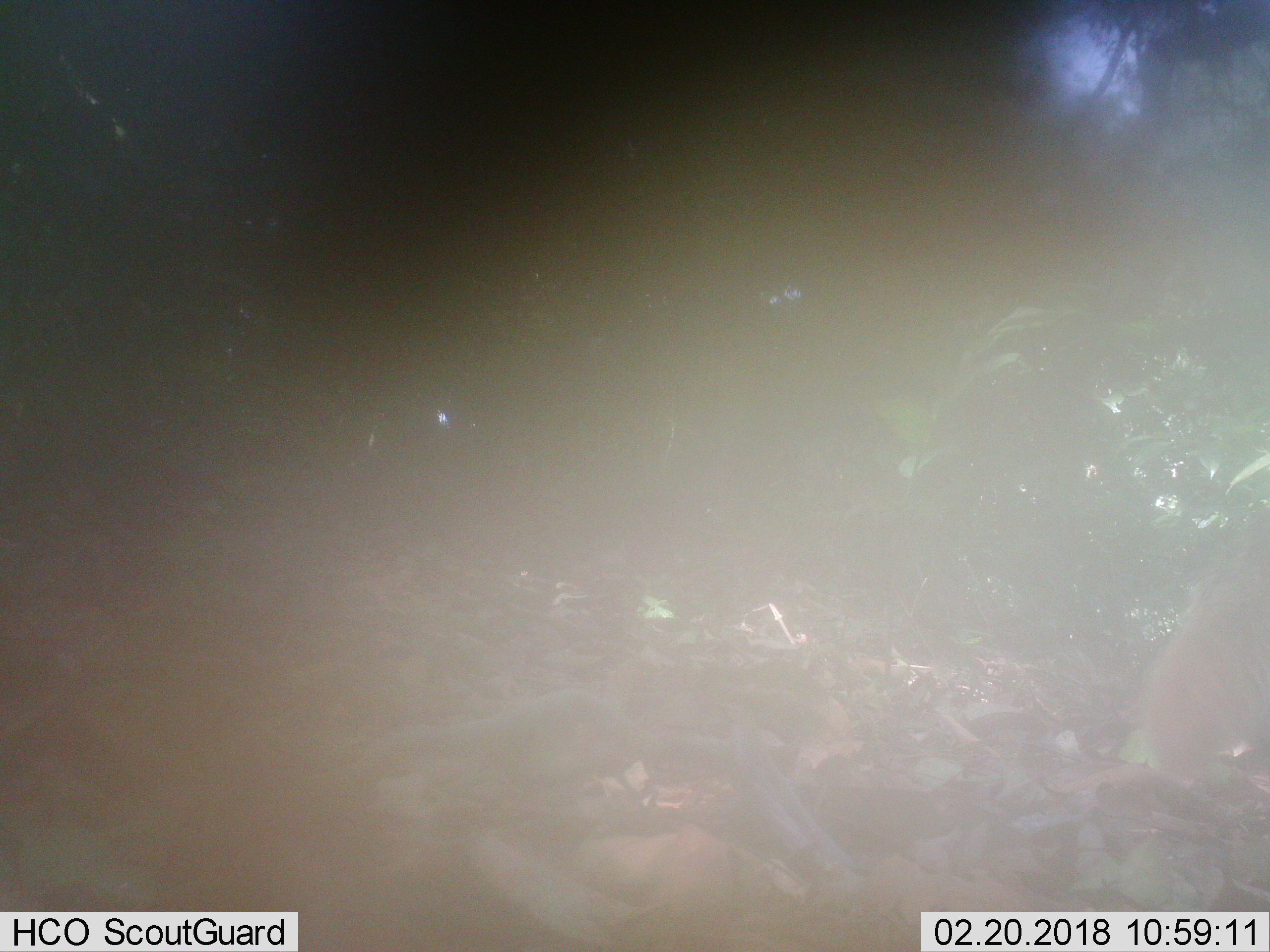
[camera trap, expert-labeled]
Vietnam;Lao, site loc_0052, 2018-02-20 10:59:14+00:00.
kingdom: Animalia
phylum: Chordata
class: Mammalia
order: Carnivora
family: Herpestidae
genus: Urva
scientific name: Urva urva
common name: crab-eating mongoose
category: crab eating mongoose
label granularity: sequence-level